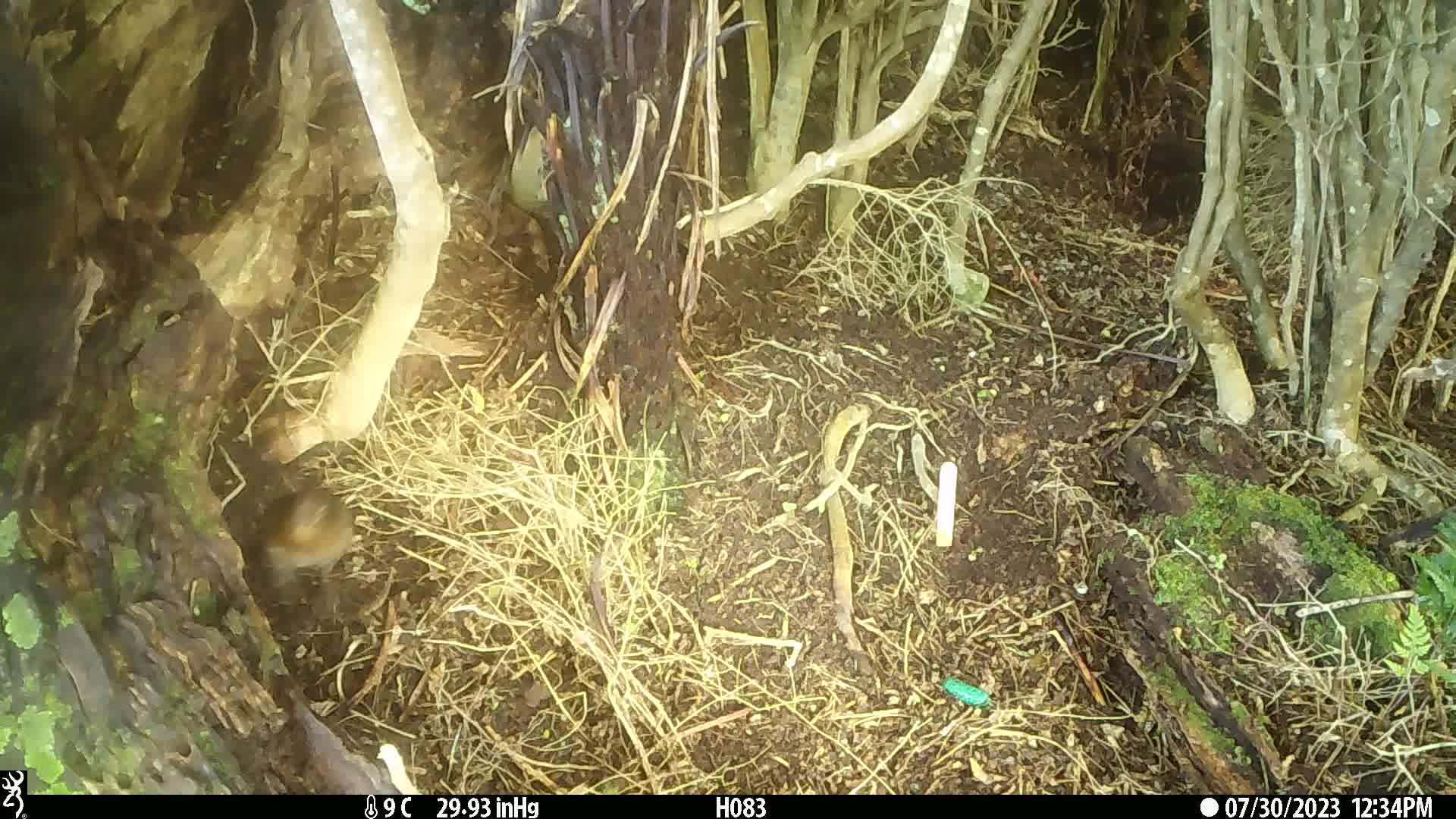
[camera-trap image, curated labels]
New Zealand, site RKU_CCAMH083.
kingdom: Animalia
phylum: Chordata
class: Aves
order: Passeriformes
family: Turdidae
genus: Turdus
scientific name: Turdus philomelos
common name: song thrush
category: thrush